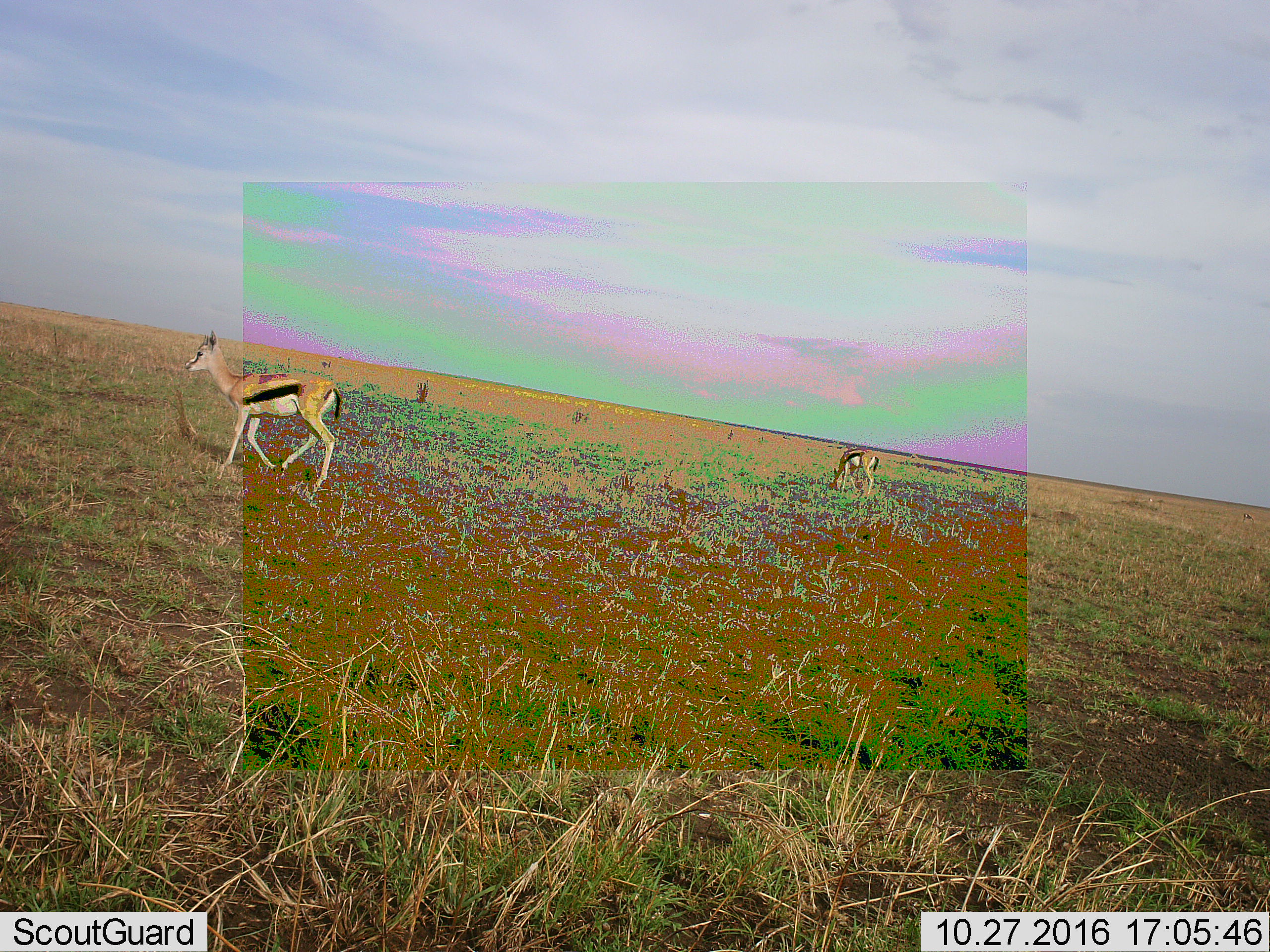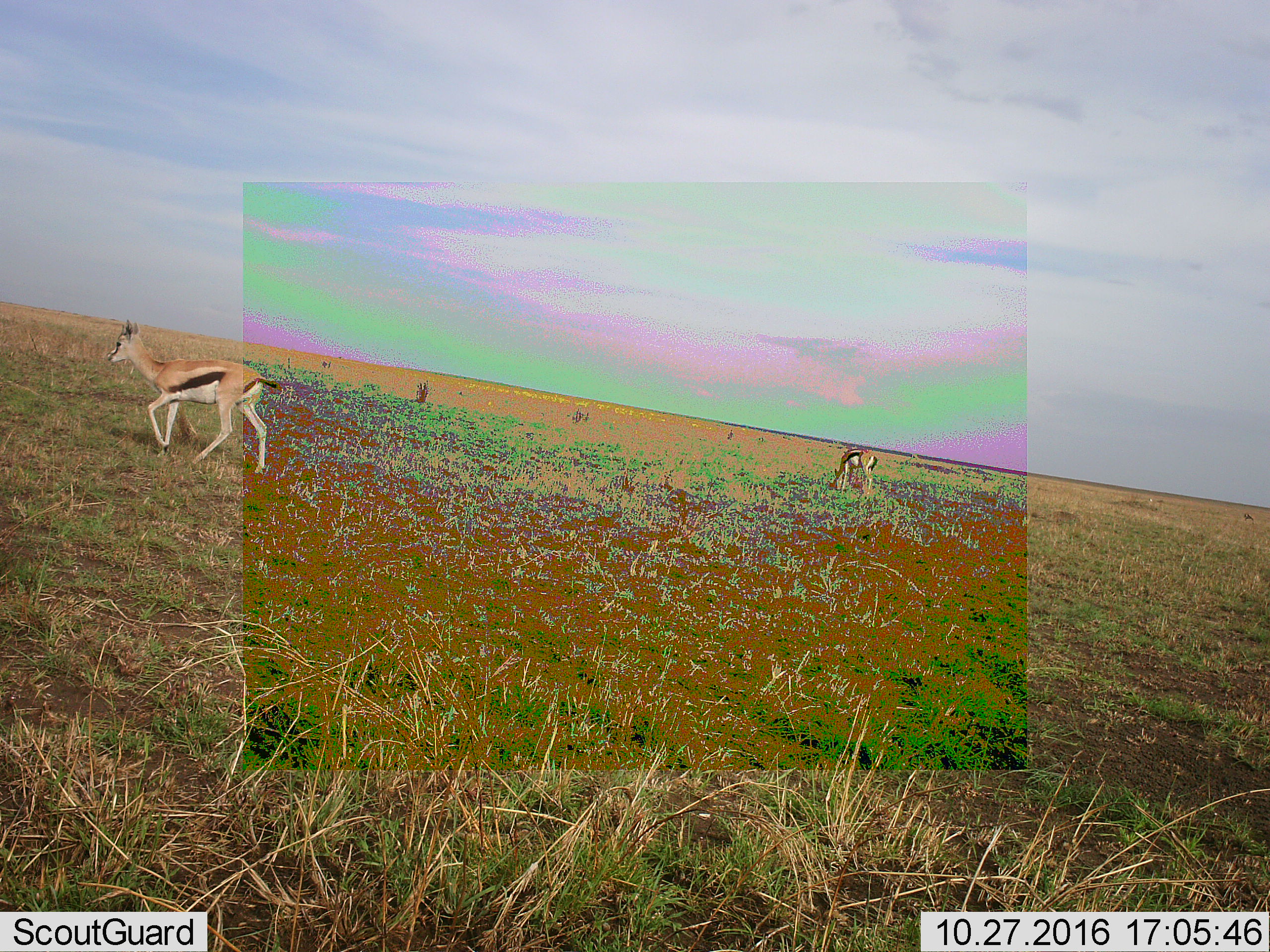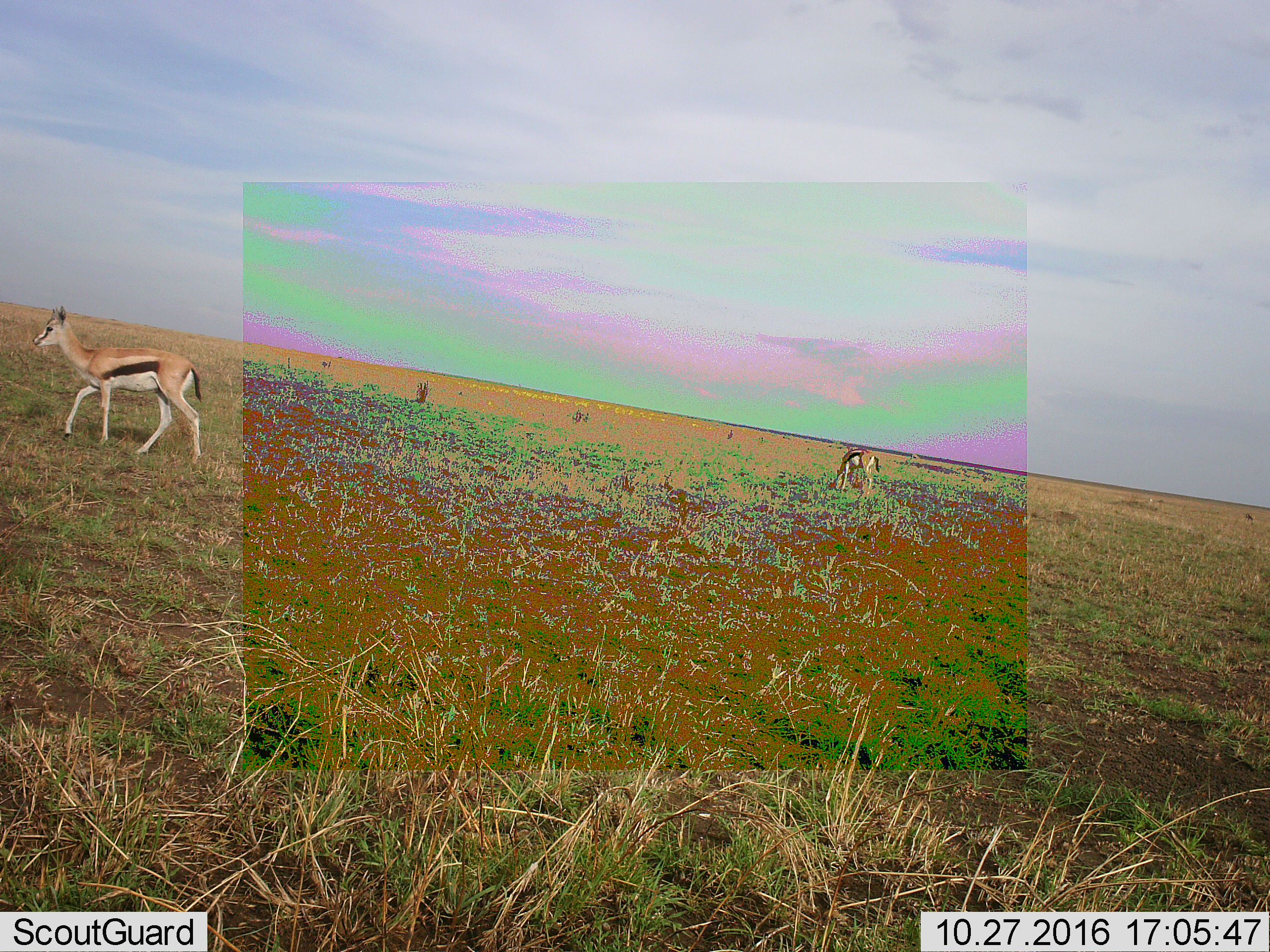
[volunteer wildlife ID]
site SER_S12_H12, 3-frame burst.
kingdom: Animalia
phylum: Chordata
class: Mammalia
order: Artiodactyla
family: Bovidae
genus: Eudorcas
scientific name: Eudorcas thomsonii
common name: thomson's gazelle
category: gazellethomsons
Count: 2.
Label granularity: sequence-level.